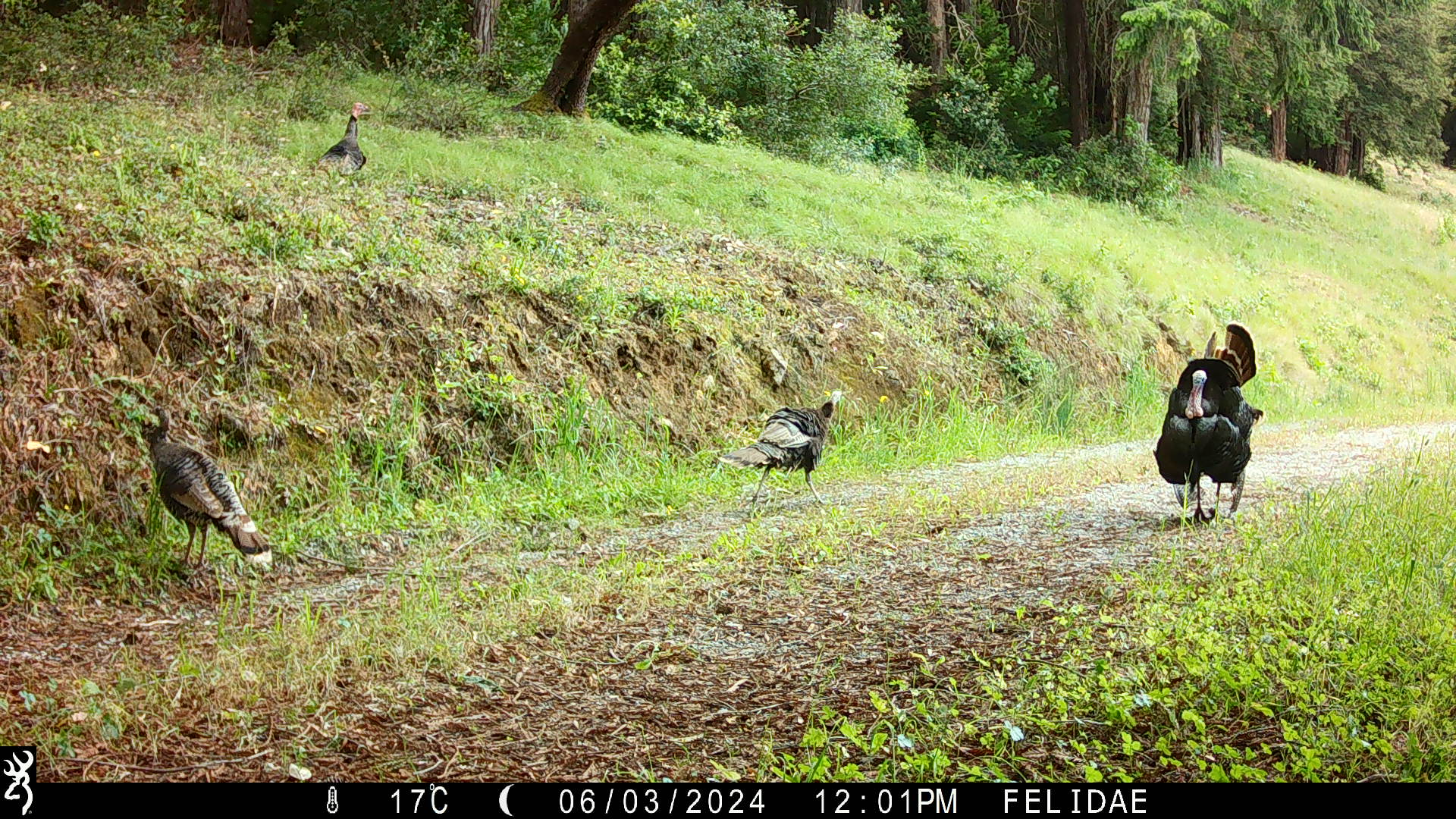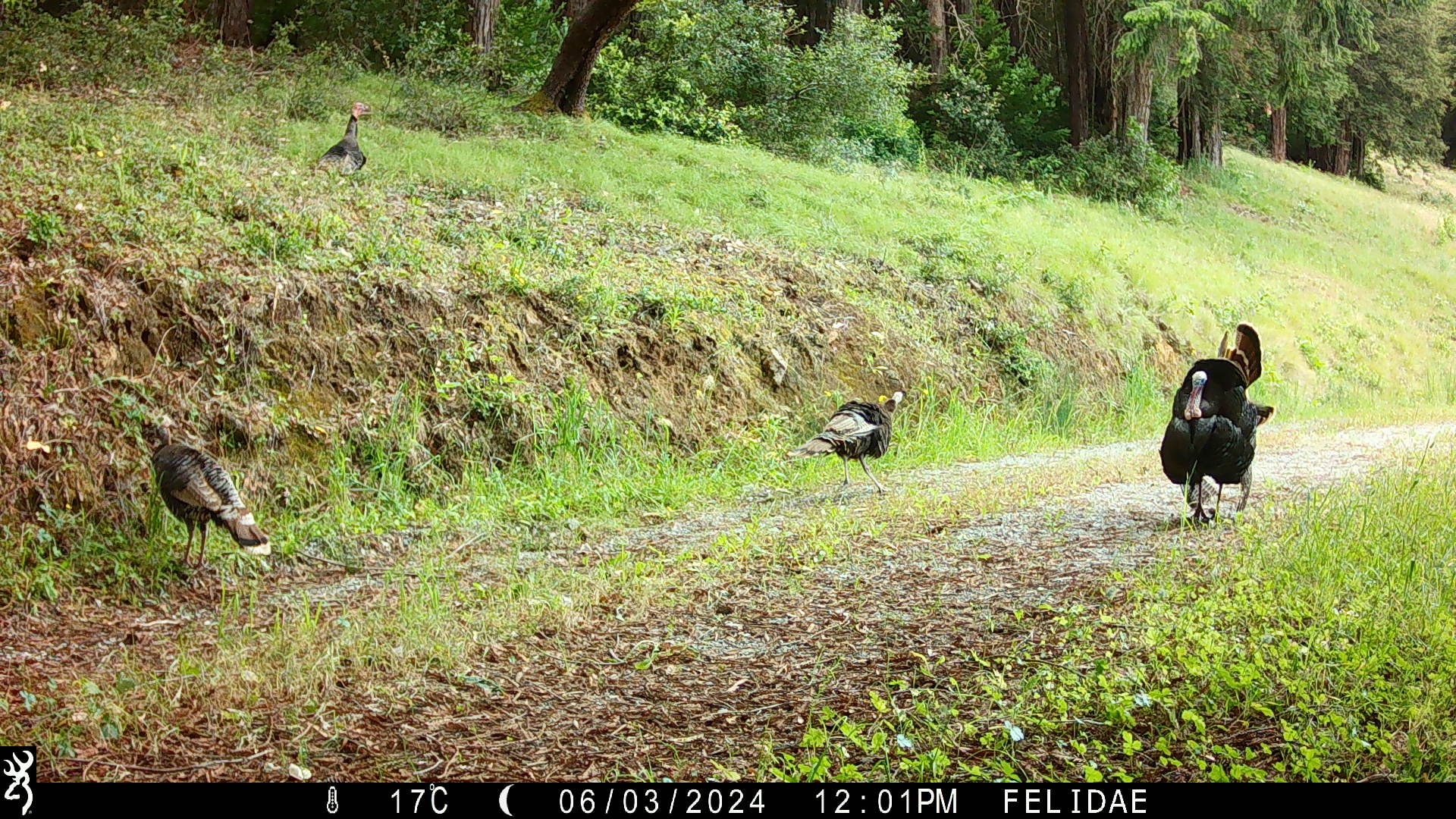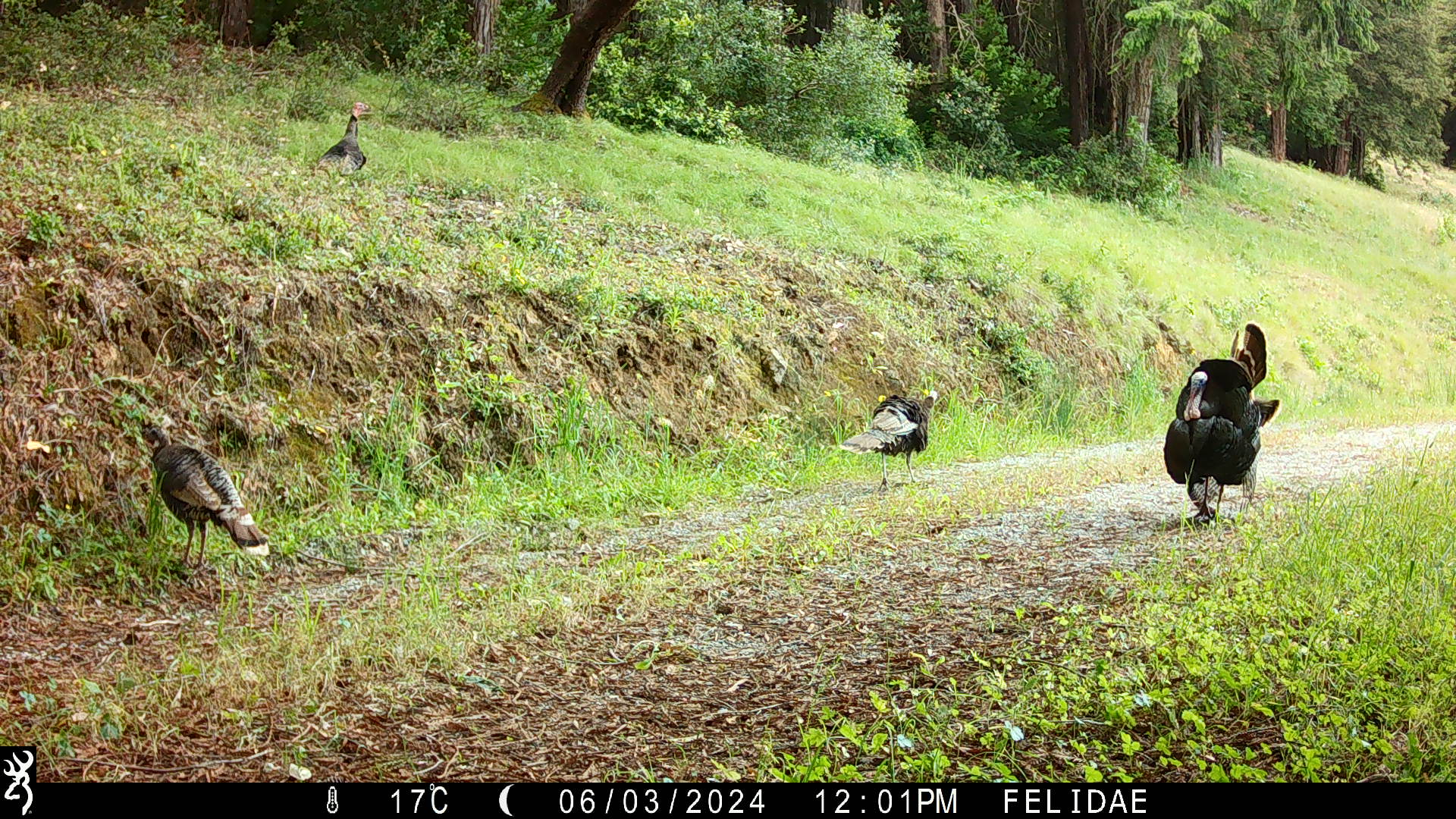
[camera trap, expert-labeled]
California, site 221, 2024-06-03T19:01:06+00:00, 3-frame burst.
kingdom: Animalia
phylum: Chordata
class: Aves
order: Galliformes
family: Phasianidae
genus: Meleagris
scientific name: Meleagris gallopavo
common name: turkey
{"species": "turkey (Meleagris gallopavo)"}